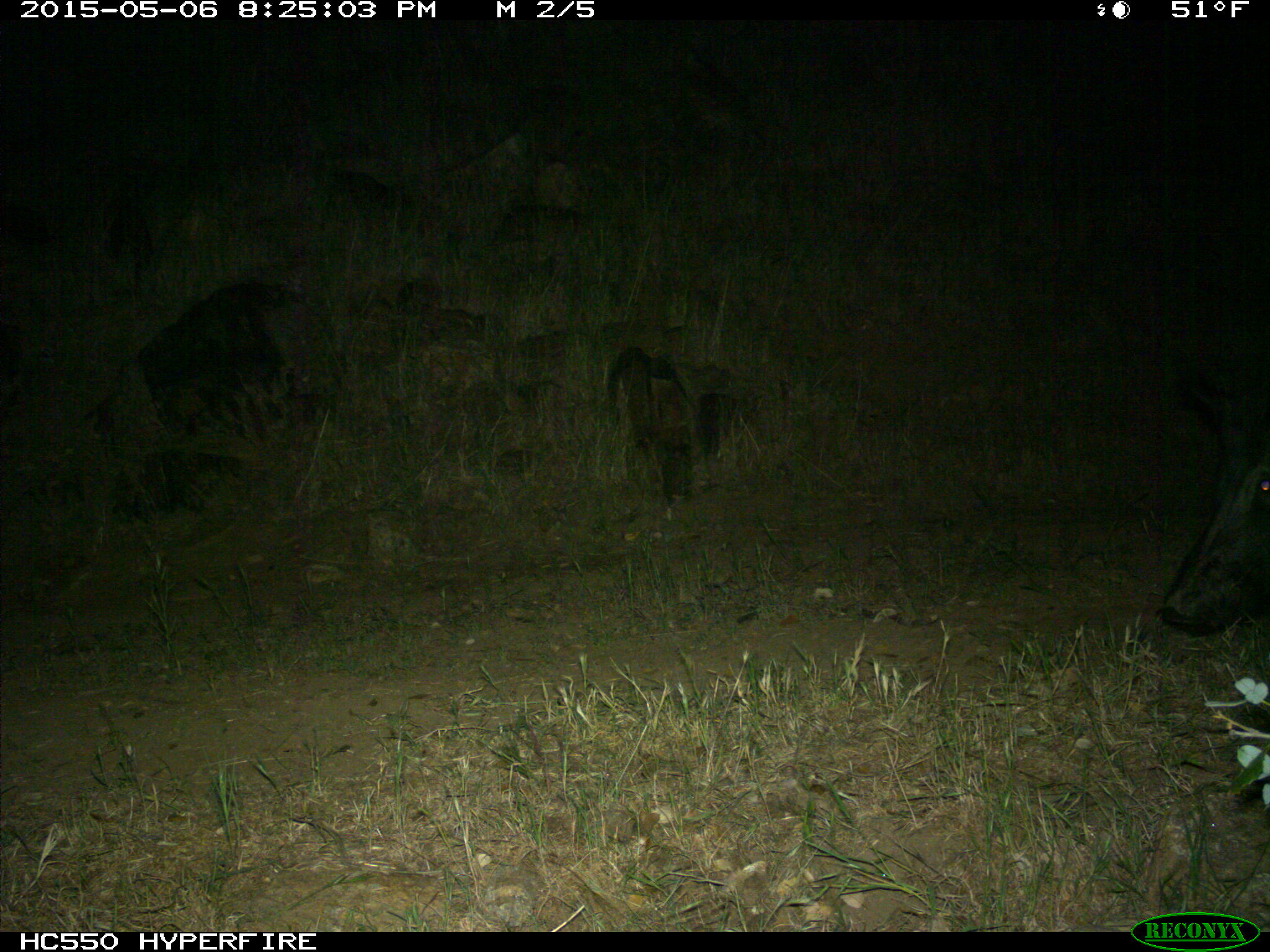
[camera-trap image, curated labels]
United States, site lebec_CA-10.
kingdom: Animalia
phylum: Chordata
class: Mammalia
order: Artiodactyla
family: Suidae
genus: Sus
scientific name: Sus scrofa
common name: wild boar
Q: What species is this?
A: Sus scrofa (wild boar).